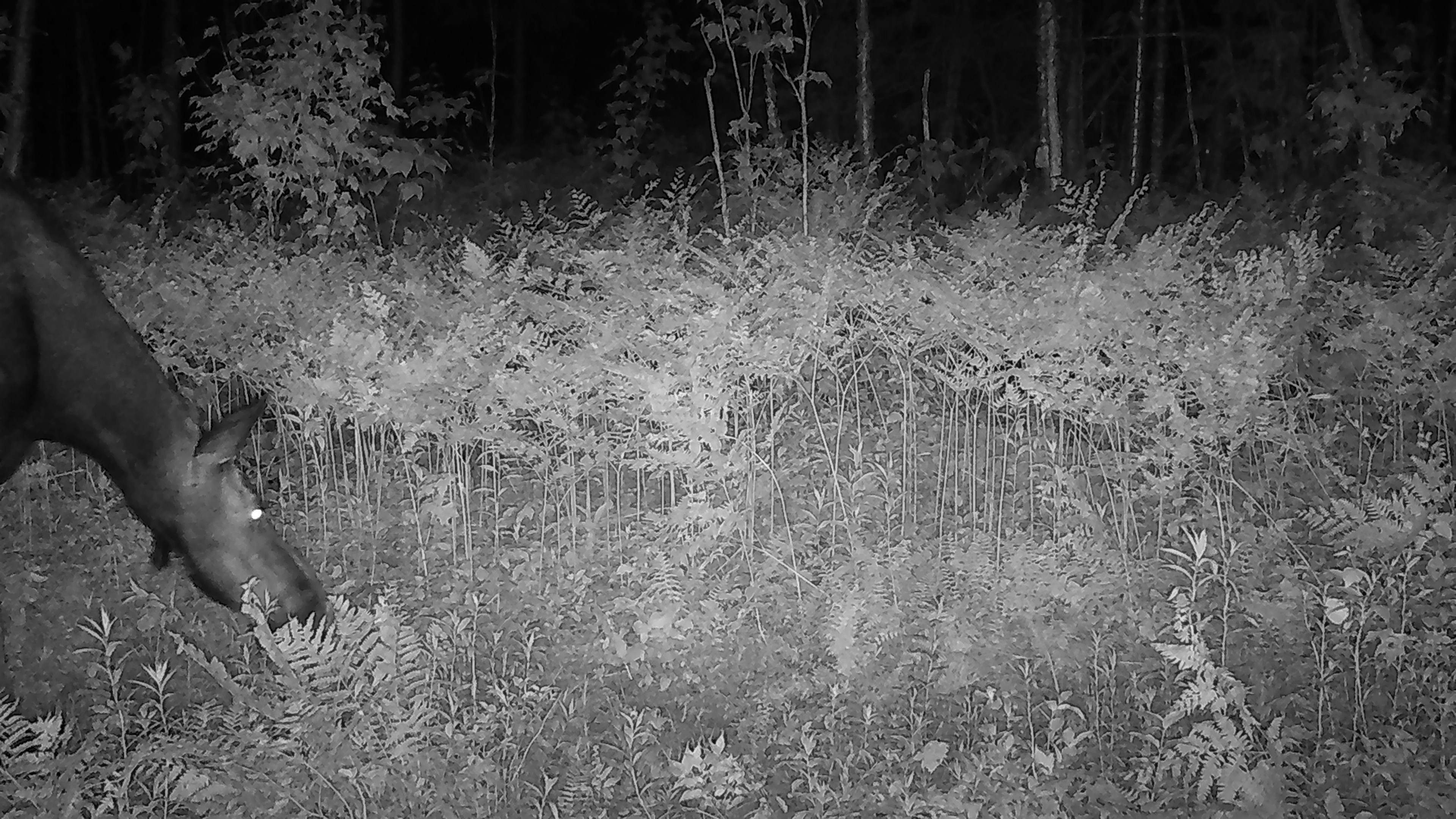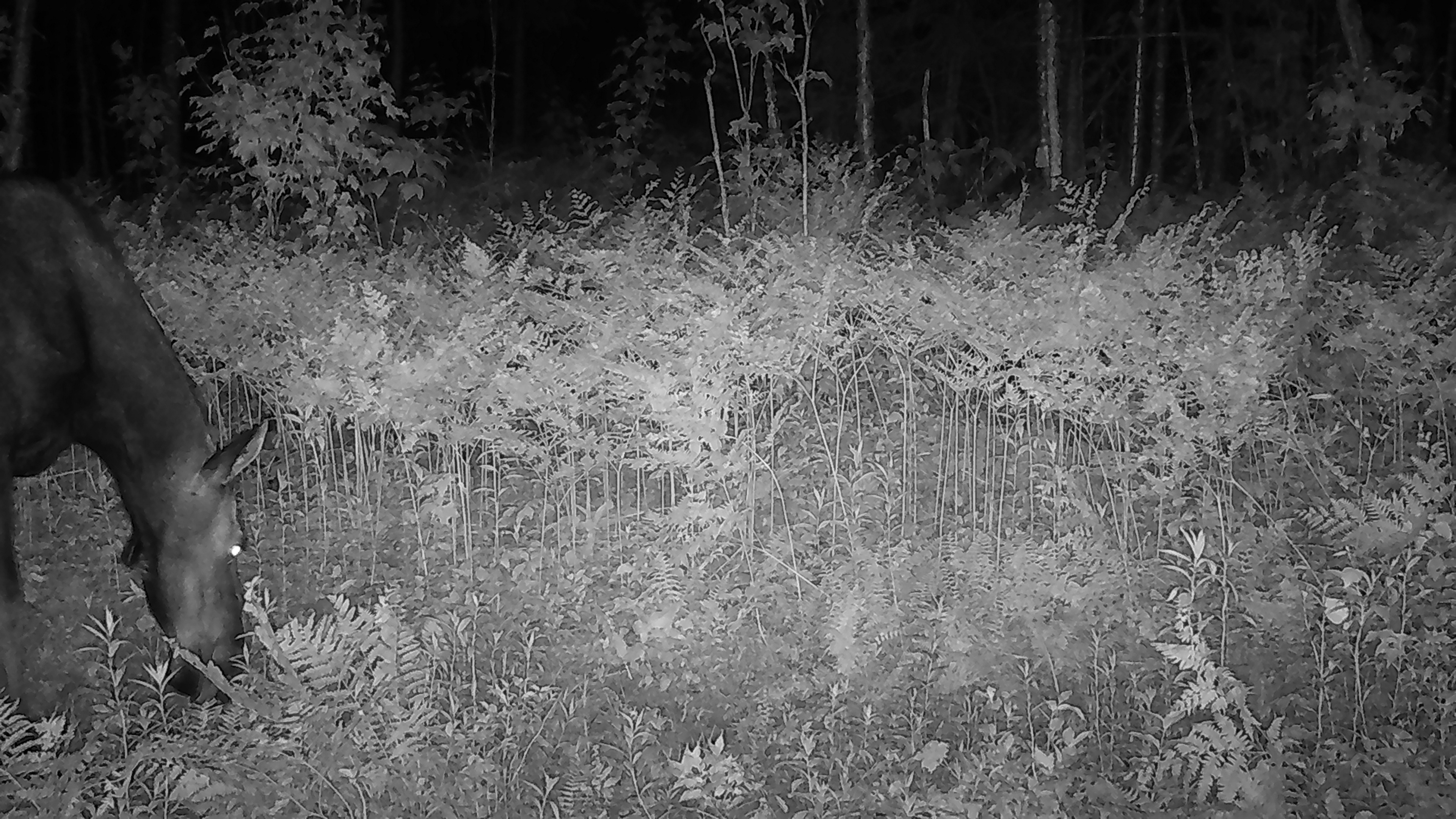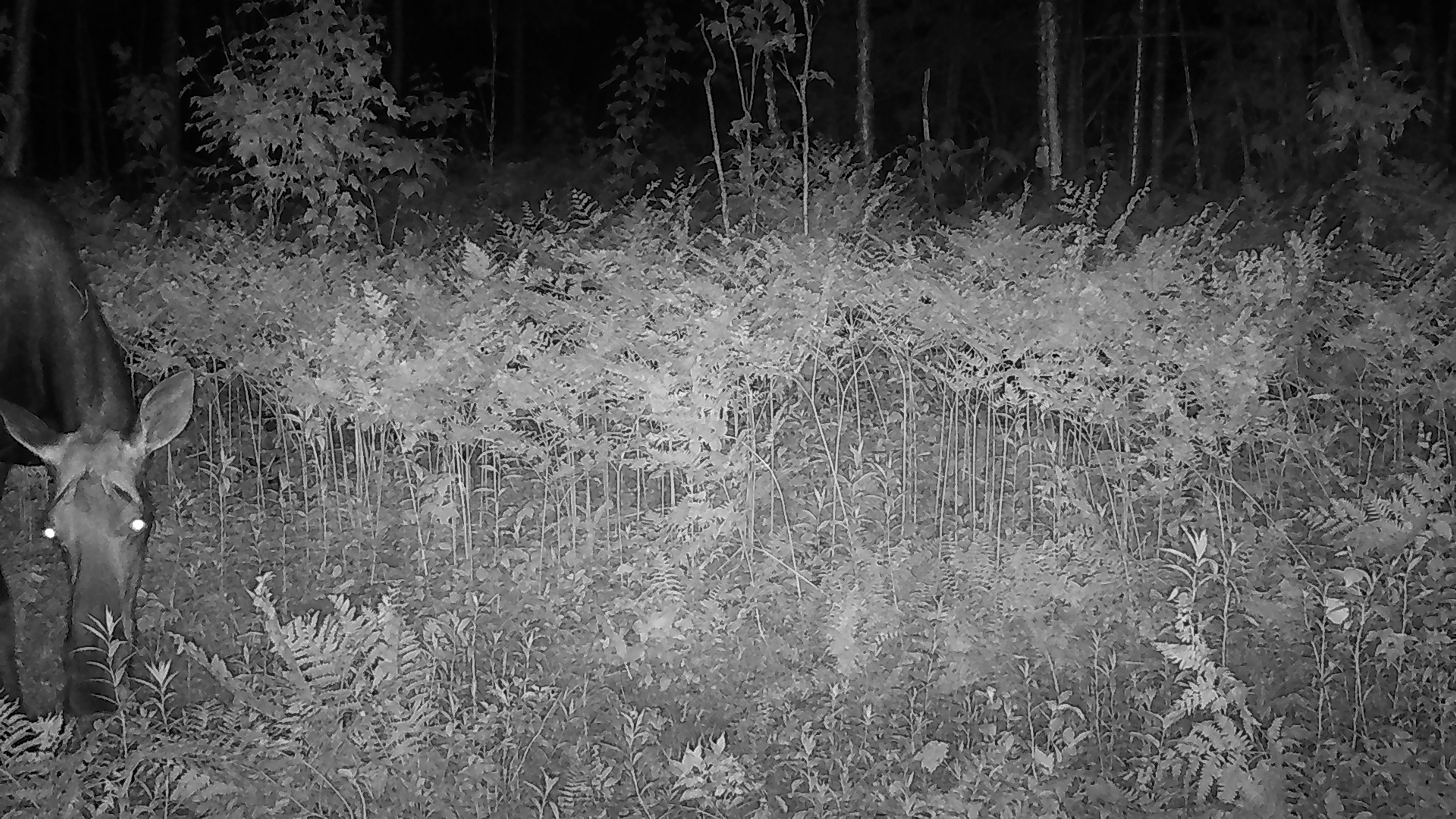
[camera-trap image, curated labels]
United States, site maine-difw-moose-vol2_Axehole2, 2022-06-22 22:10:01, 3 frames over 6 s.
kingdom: Animalia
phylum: Chordata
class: Mammalia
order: Artiodactyla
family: Cervidae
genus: Alces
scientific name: Alces alces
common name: moose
Moose (Alces alces).